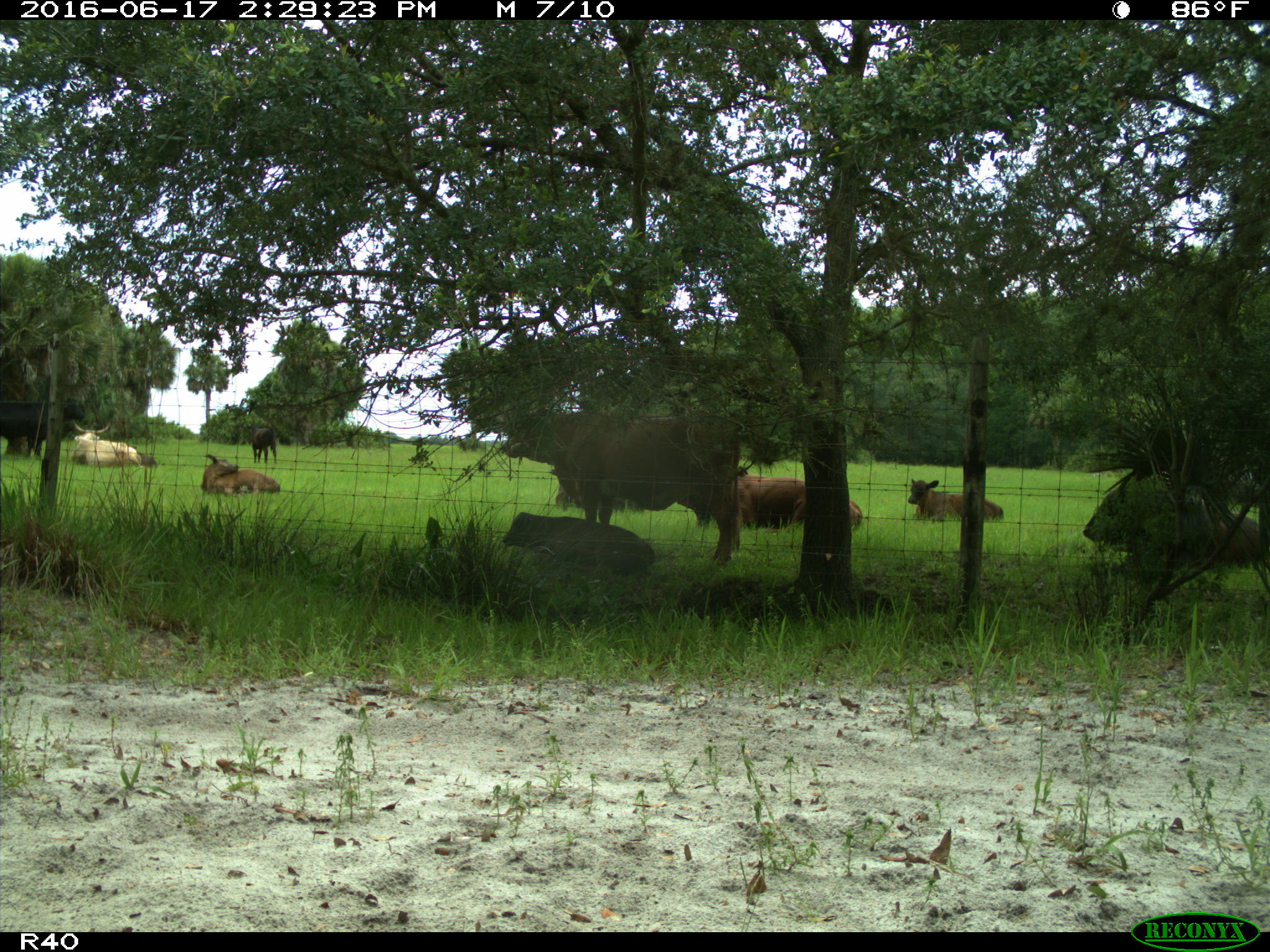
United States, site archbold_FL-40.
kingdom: Animalia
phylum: Chordata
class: Mammalia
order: Artiodactyla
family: Bovidae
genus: Bos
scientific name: Bos taurus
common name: domestic cow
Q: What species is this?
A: Bos taurus (domestic cow).